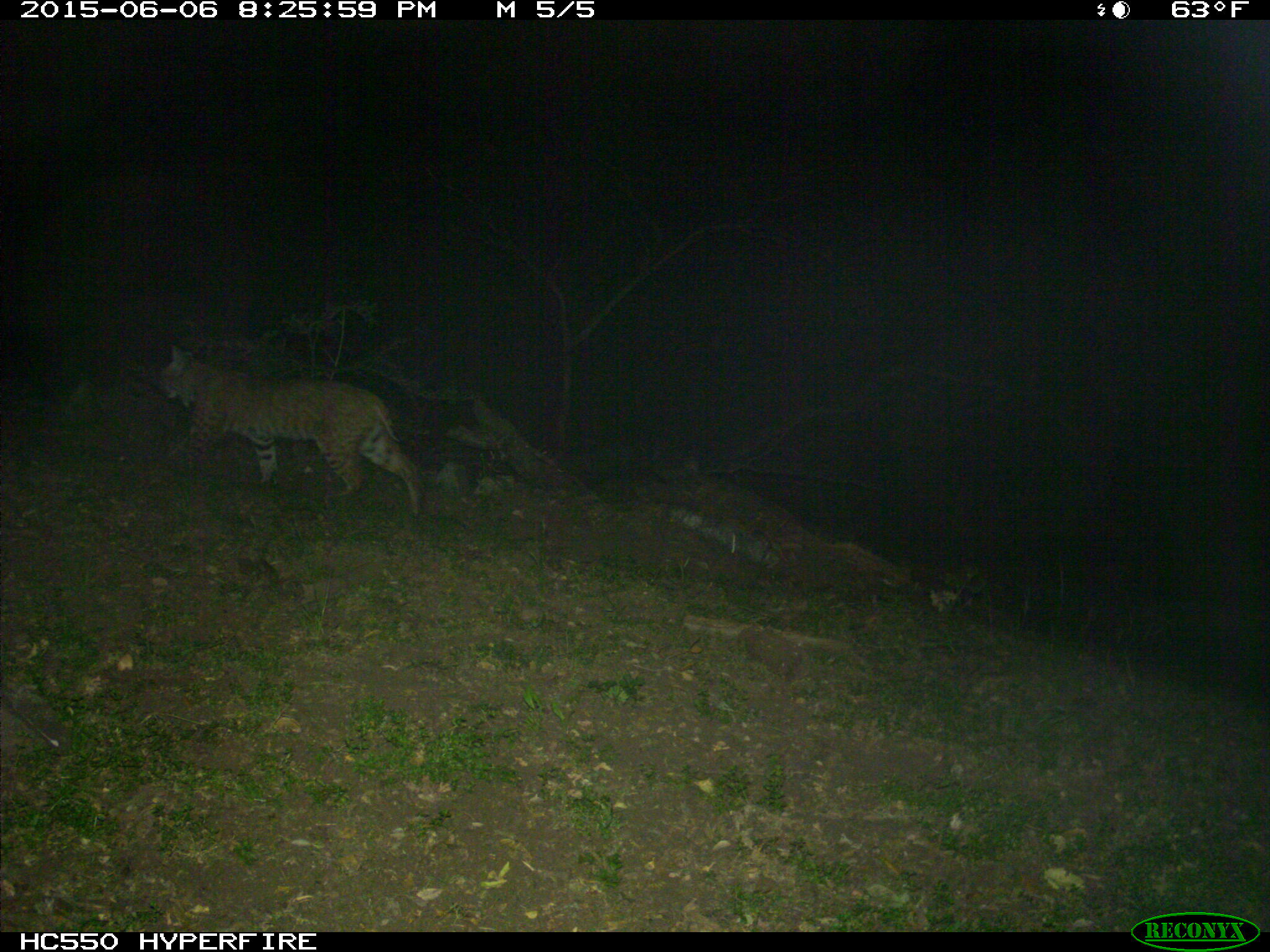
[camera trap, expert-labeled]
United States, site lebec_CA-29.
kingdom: Animalia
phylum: Chordata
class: Mammalia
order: Carnivora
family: Felidae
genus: Lynx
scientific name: Lynx rufus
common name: bobcat